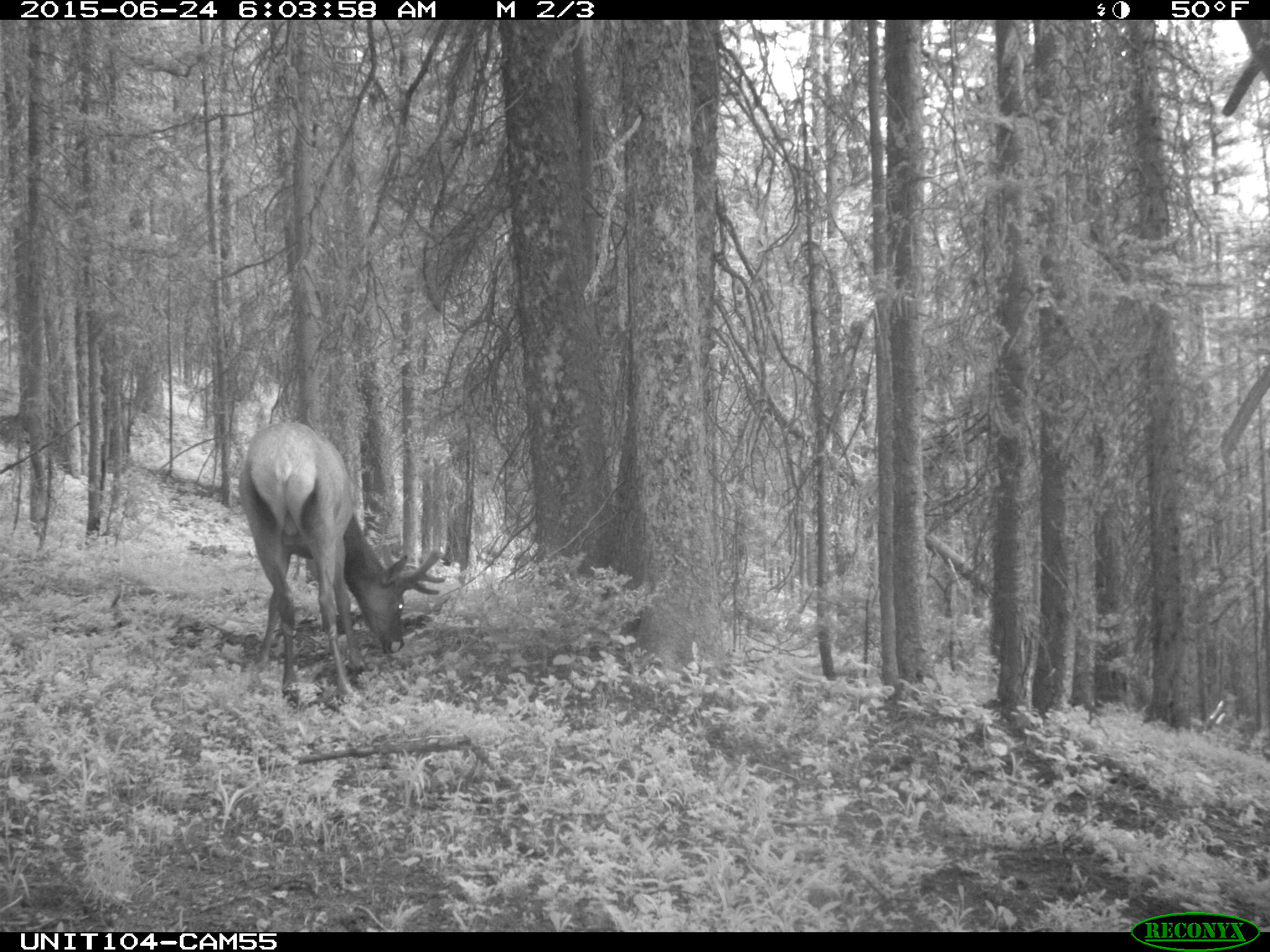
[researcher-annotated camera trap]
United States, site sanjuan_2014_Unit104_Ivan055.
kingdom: Animalia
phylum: Chordata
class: Mammalia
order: Artiodactyla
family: Cervidae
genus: Cervus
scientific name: Cervus elaphus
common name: red deer